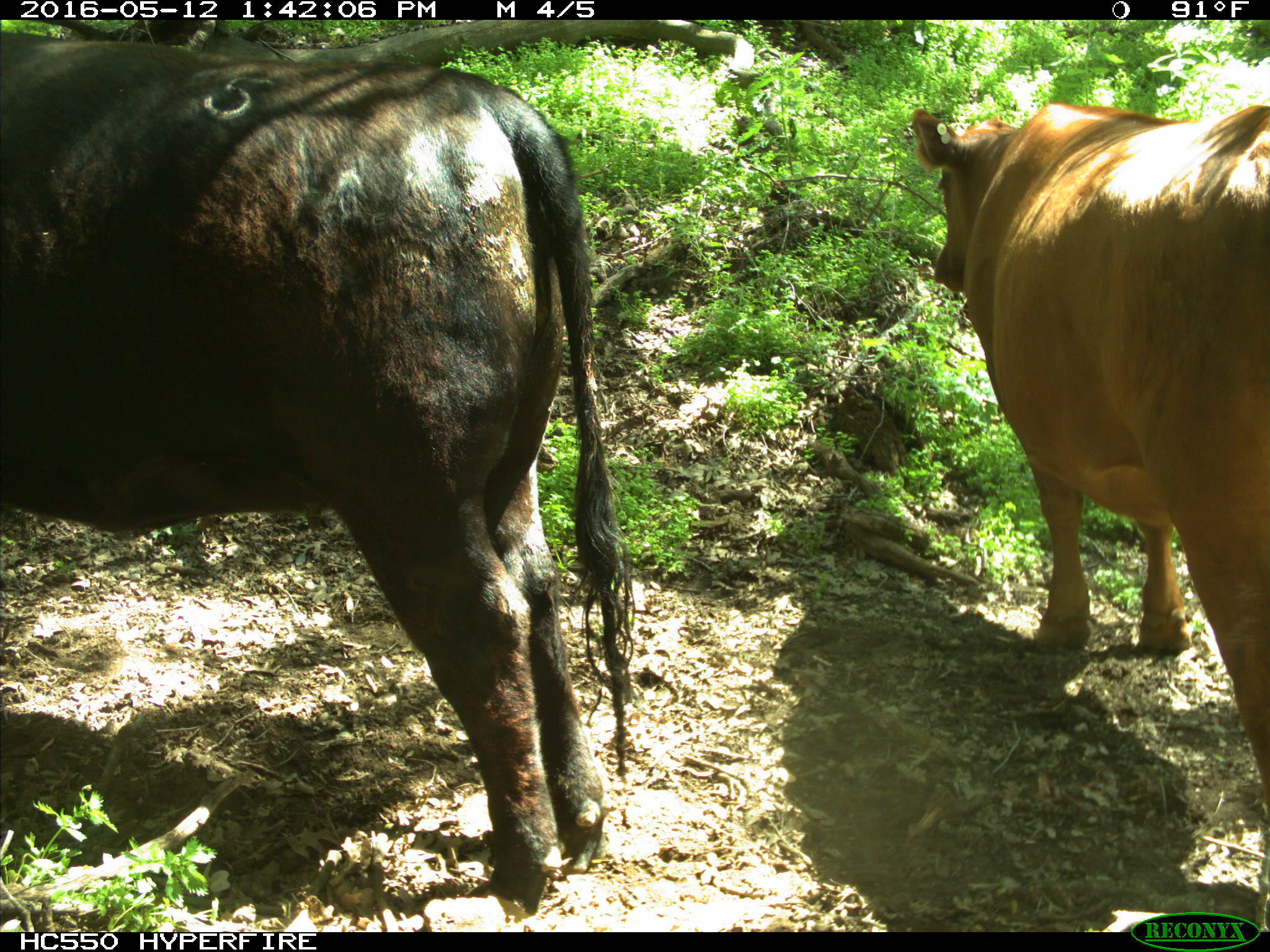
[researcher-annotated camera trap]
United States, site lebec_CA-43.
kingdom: Animalia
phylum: Chordata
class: Mammalia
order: Artiodactyla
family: Bovidae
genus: Bos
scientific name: Bos taurus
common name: domestic cow